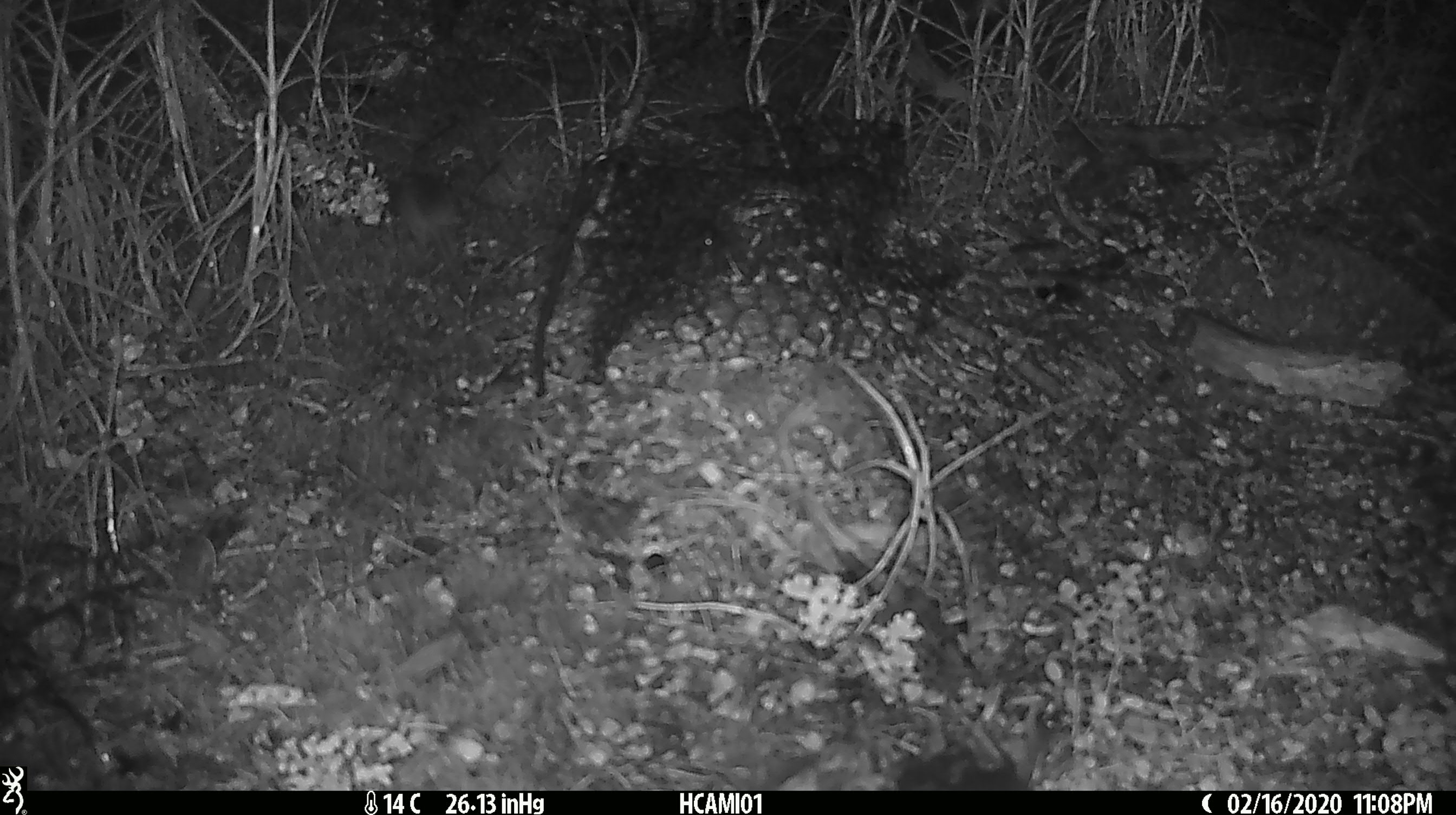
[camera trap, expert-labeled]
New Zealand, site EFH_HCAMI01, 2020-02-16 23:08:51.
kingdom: Animalia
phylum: Chordata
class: Mammalia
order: Rodentia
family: Muridae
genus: Mus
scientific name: Mus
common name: mouse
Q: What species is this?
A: Mouse (Mus).